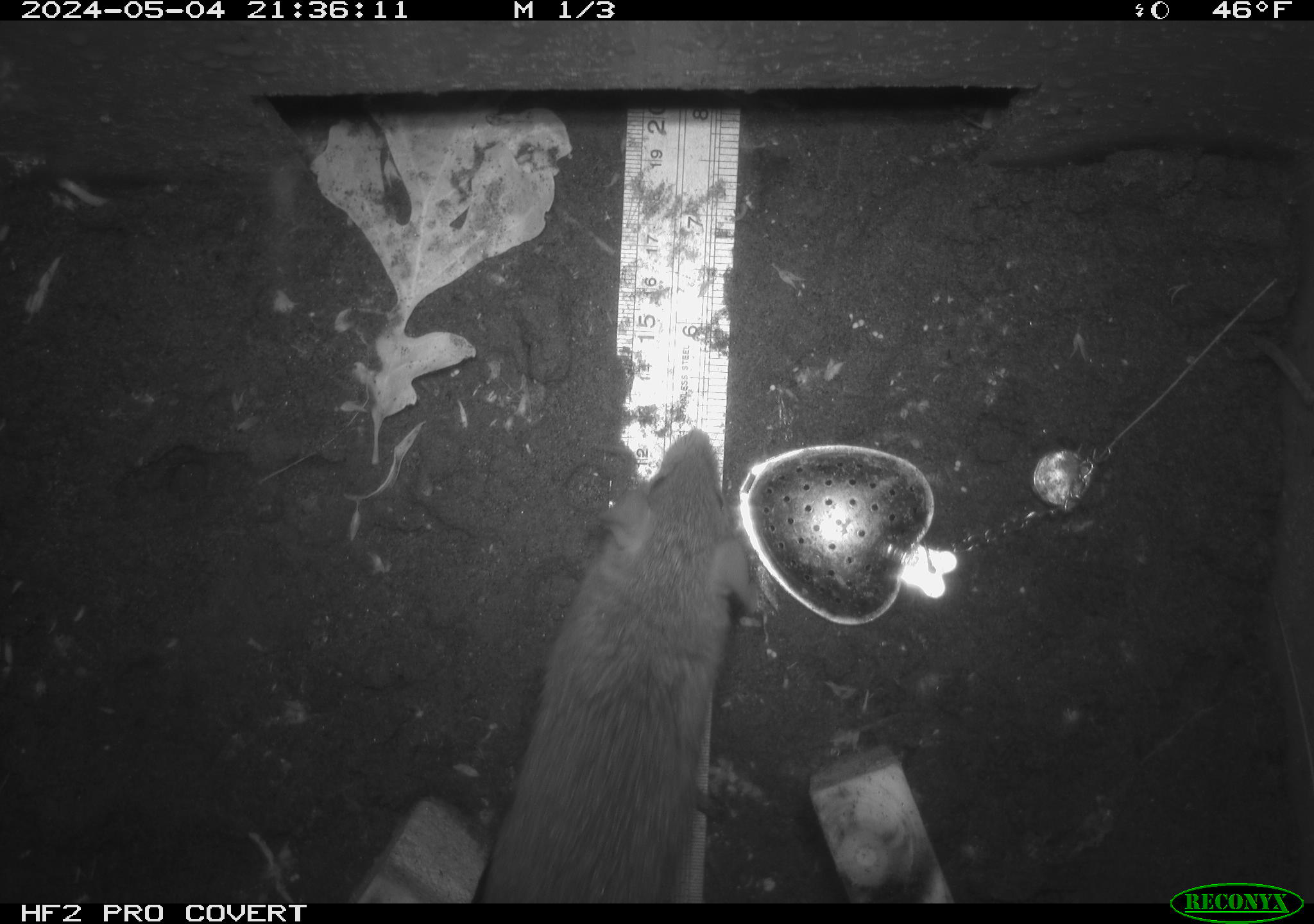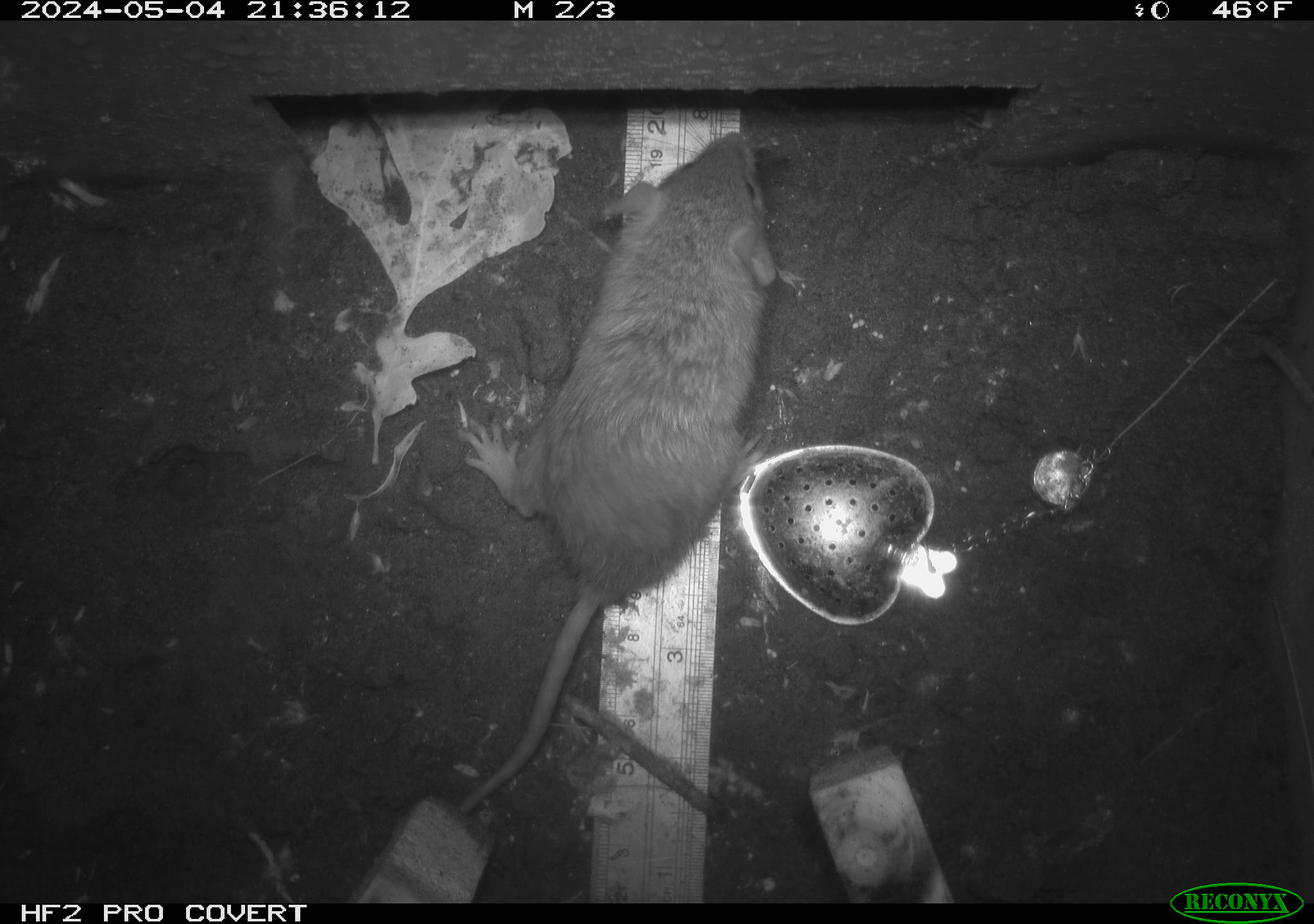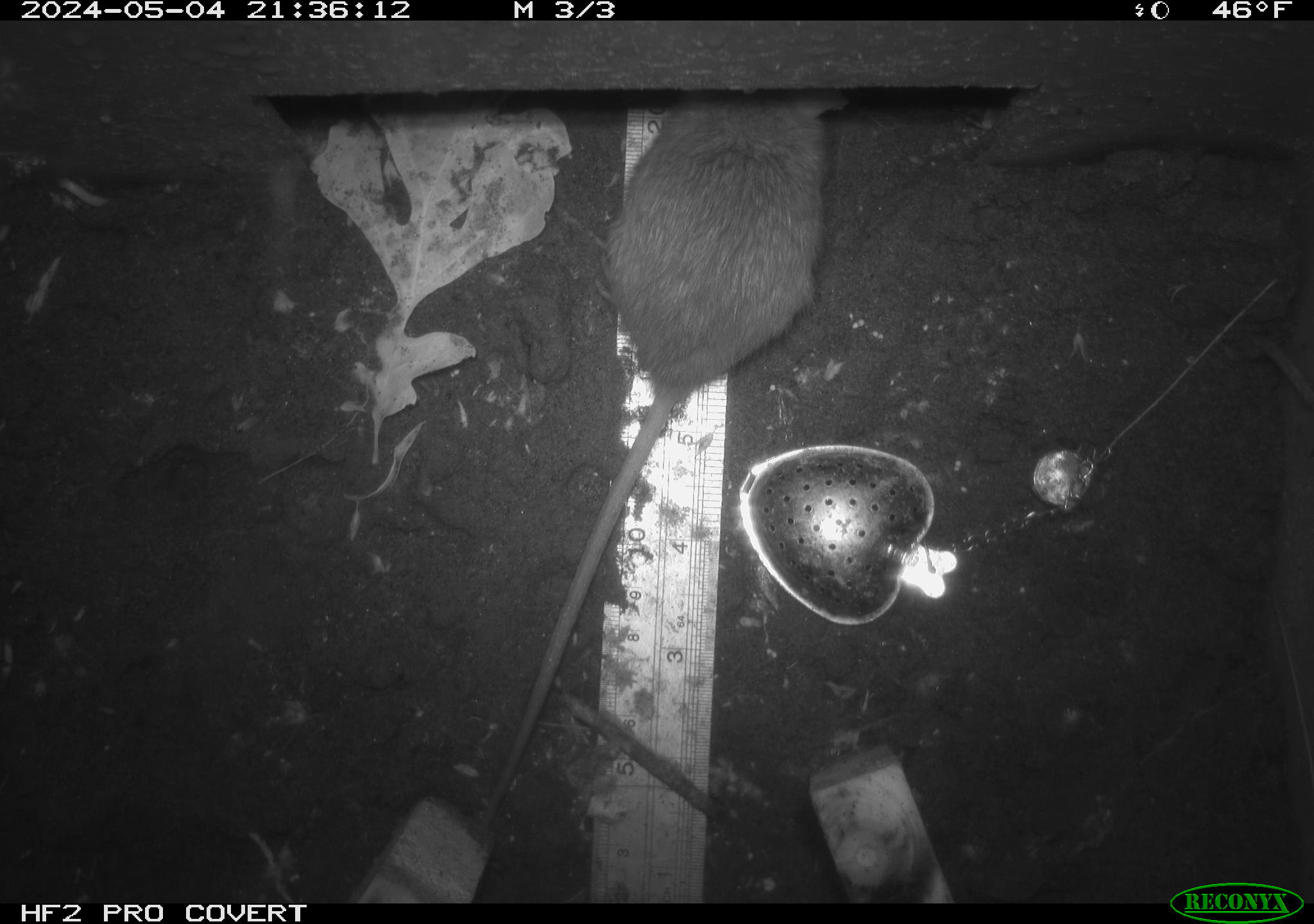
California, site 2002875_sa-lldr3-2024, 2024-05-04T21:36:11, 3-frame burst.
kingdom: Animalia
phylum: Chordata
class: Mammalia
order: Rodentia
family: Muridae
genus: Rattus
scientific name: Rattus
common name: rat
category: rattus species